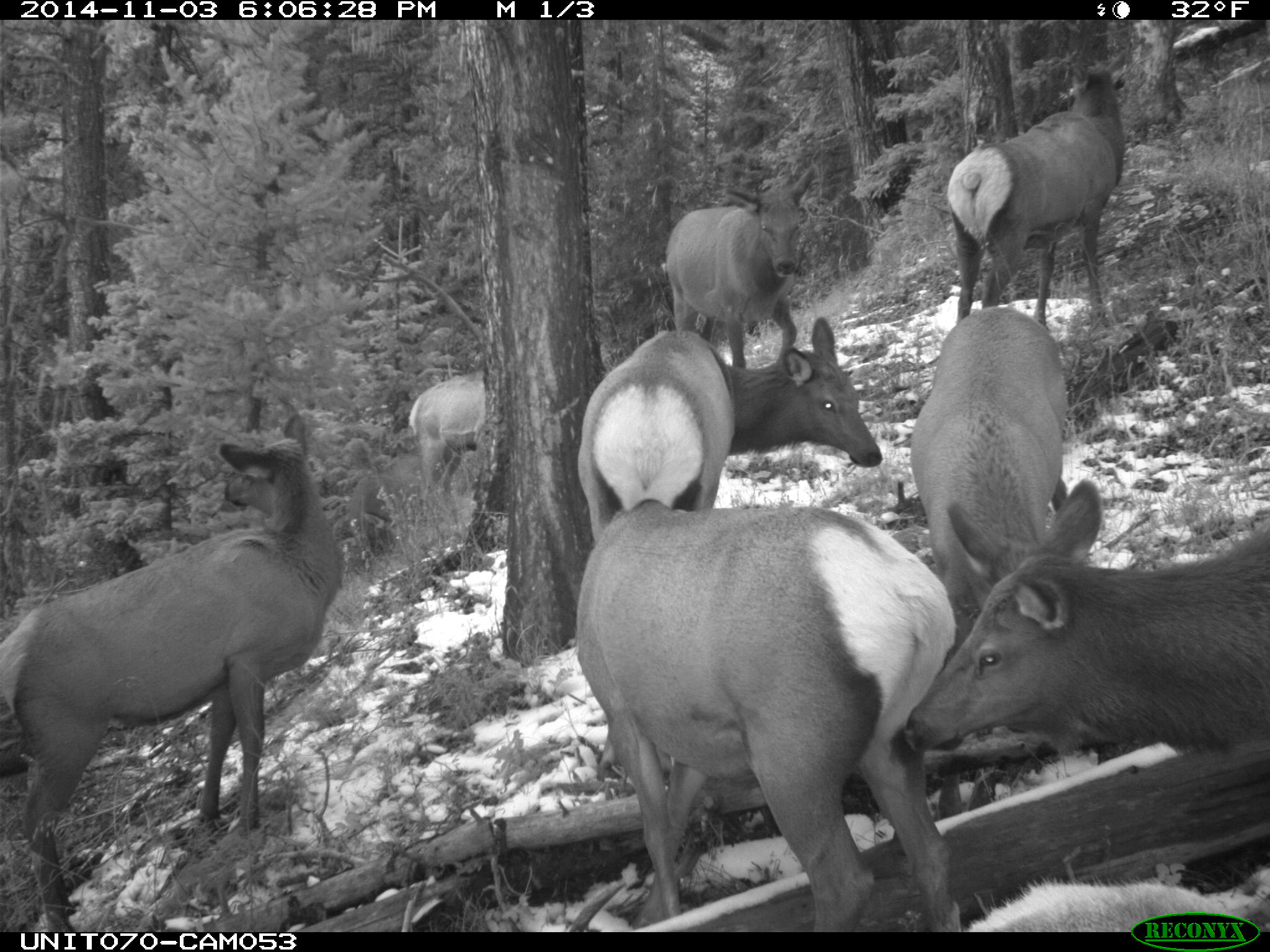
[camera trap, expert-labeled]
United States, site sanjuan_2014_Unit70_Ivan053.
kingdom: Animalia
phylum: Chordata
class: Mammalia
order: Artiodactyla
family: Cervidae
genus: Cervus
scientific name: Cervus elaphus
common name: red deer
Cervus elaphus (red deer).